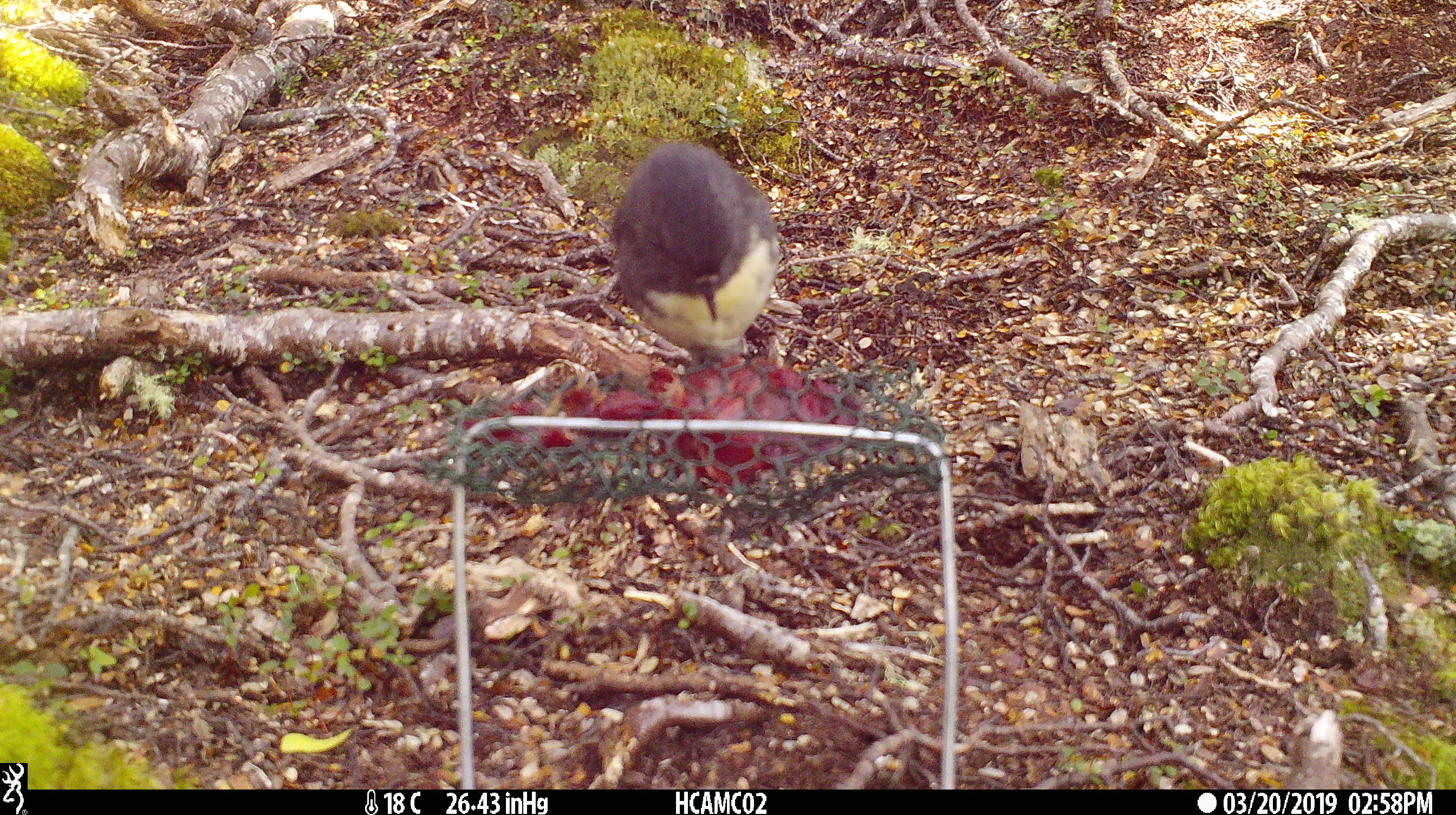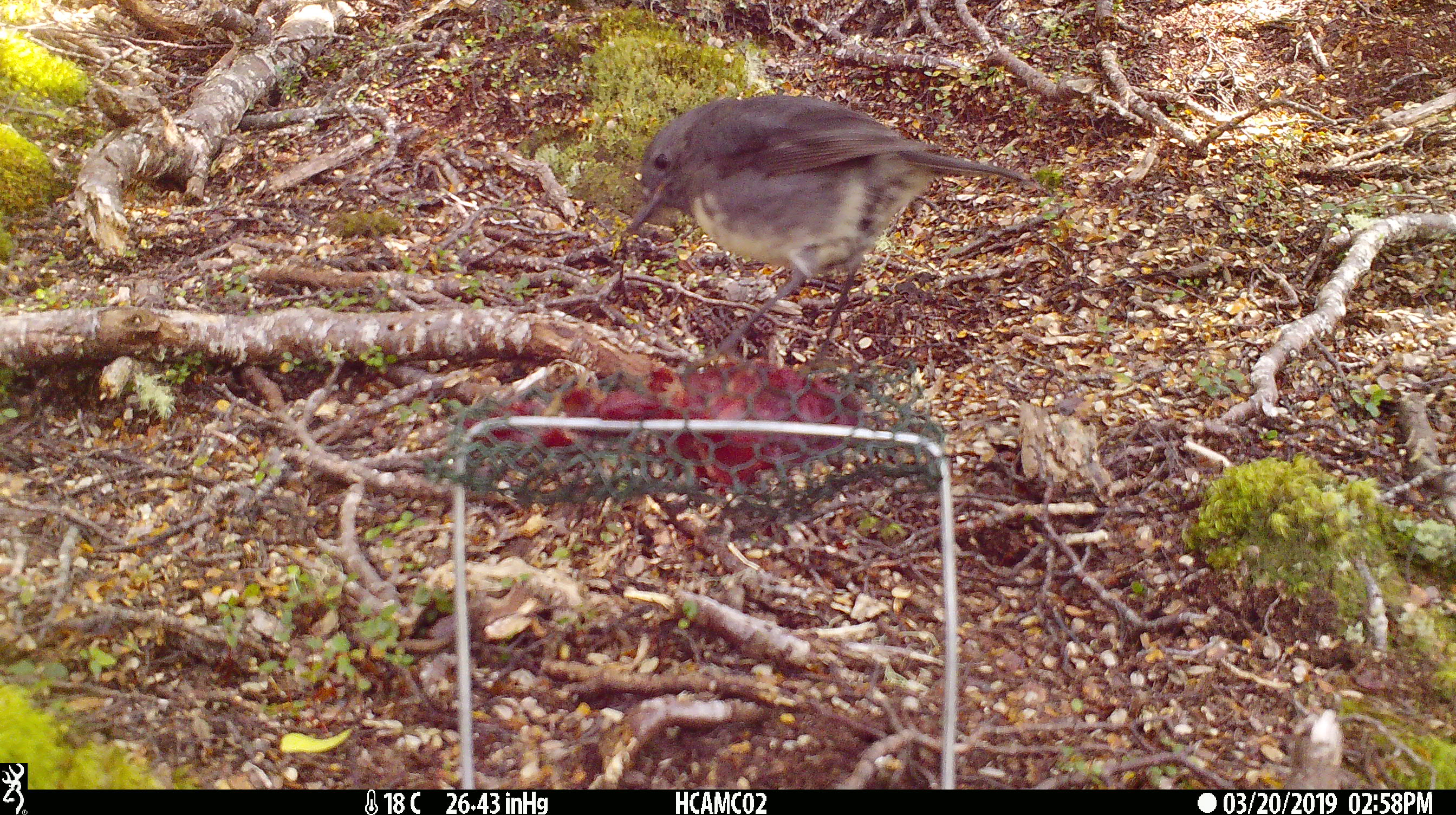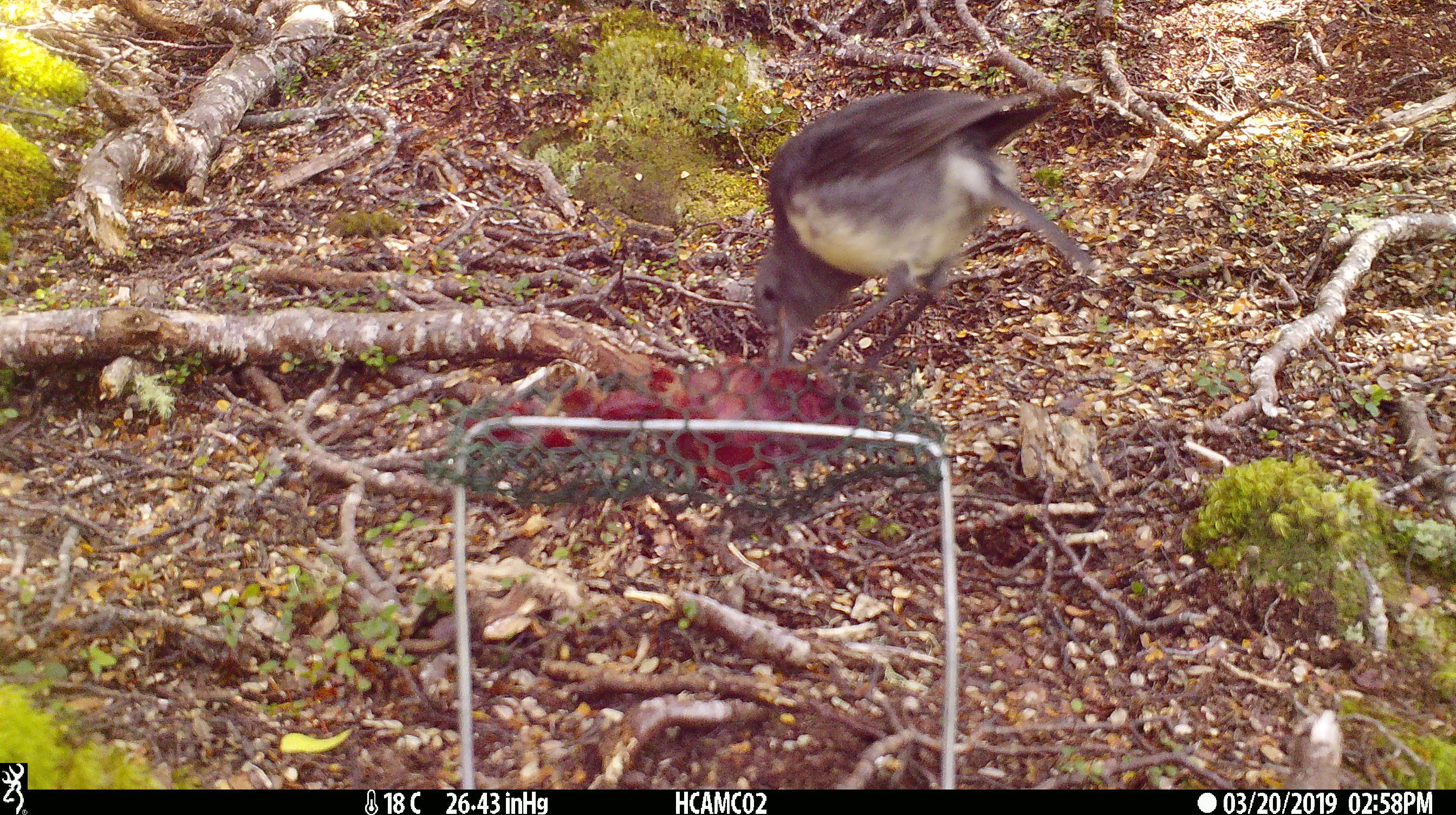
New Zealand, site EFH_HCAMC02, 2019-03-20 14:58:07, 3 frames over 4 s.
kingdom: Animalia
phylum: Chordata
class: Aves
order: Passeriformes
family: Petroicidae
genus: Petroica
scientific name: Petroica australis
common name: new zealand robin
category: robin